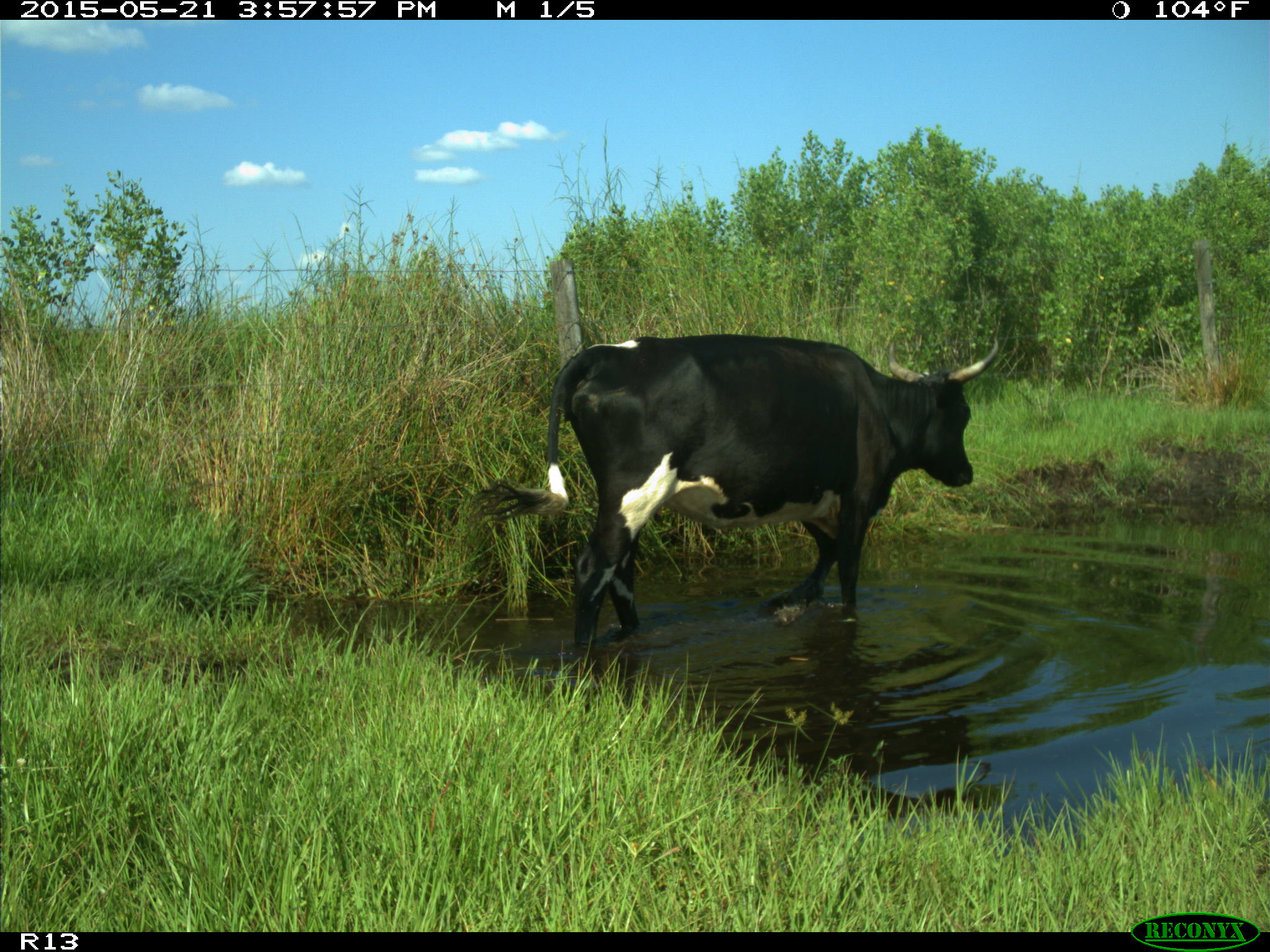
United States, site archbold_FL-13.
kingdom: Animalia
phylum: Chordata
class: Mammalia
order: Artiodactyla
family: Bovidae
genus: Bos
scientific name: Bos taurus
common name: domestic cow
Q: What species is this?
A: Bos taurus (domestic cow).